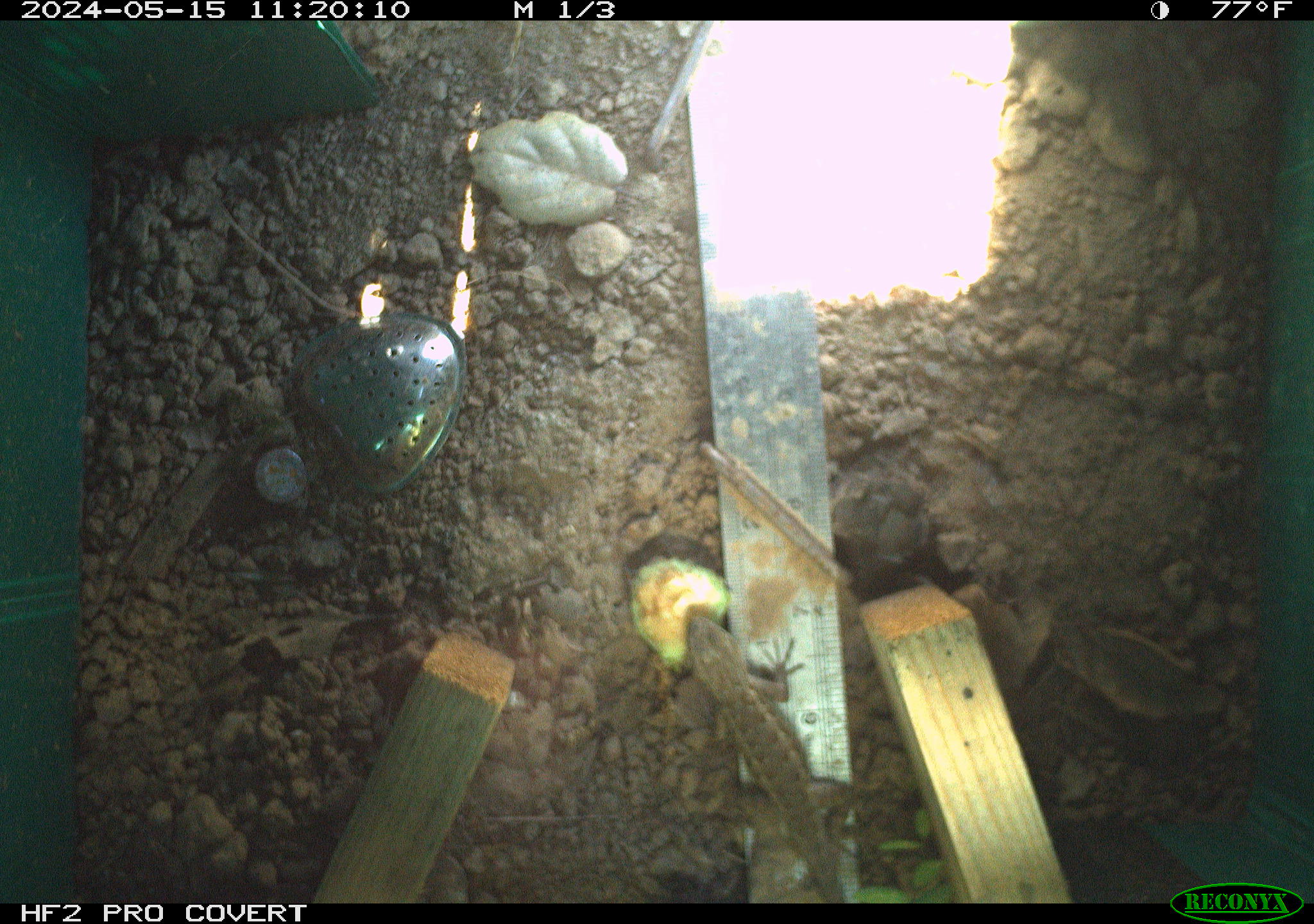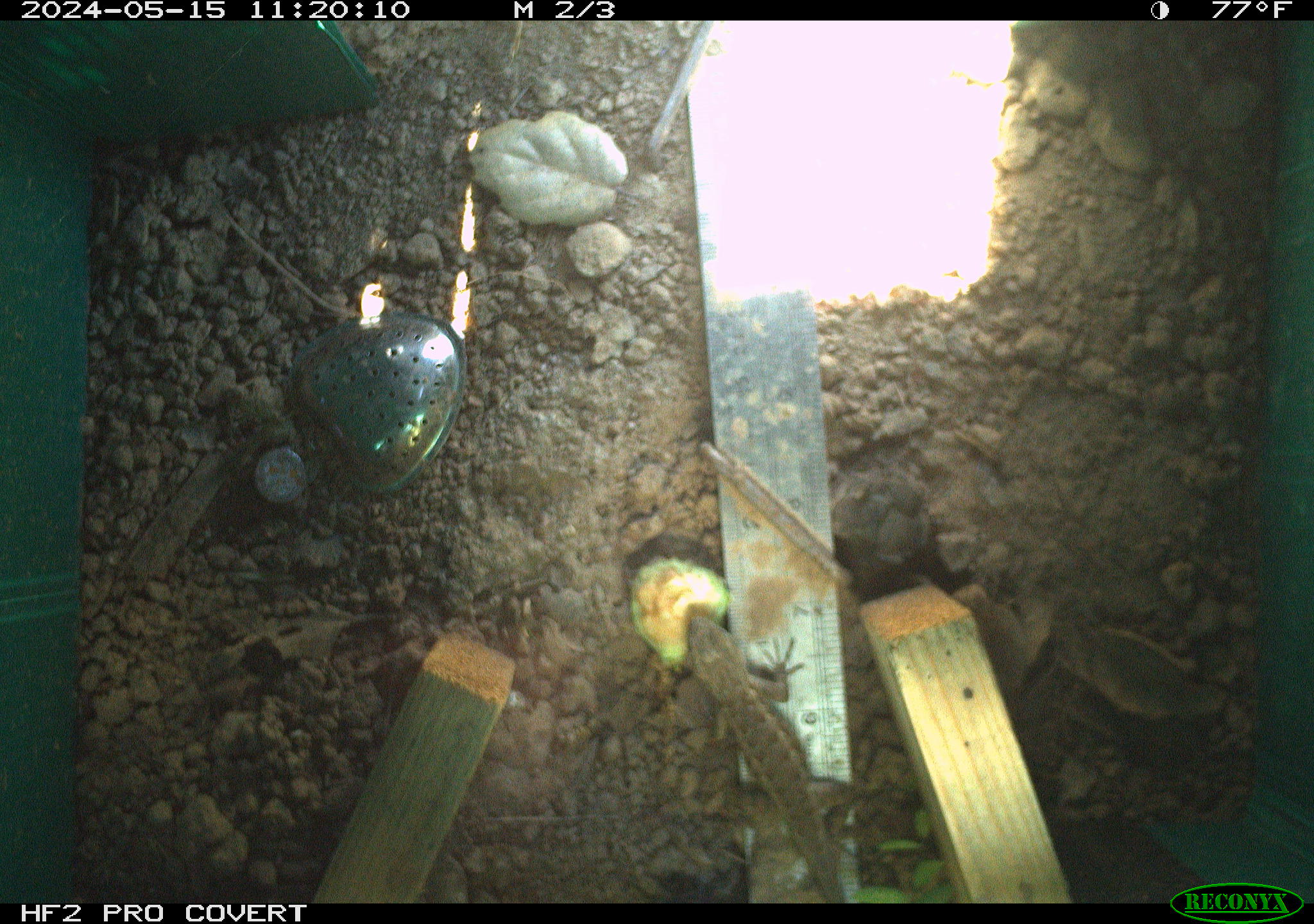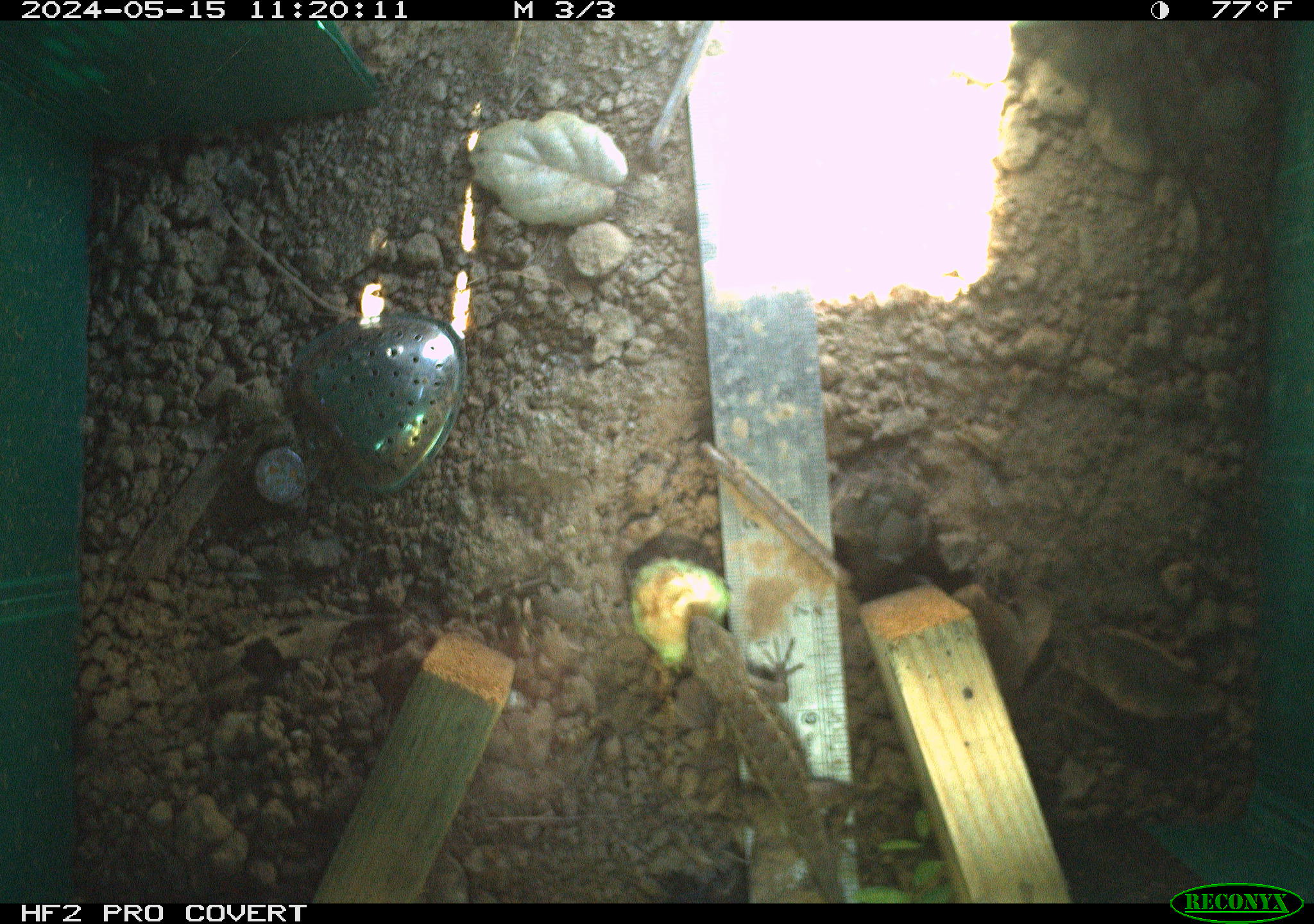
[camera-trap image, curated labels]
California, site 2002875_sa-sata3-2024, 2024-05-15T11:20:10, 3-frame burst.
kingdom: Animalia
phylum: Chordata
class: Reptilia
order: Squamata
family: Phrynosomatidae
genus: Sceloporus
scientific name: Sceloporus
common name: spiny lizards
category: sceloporus species